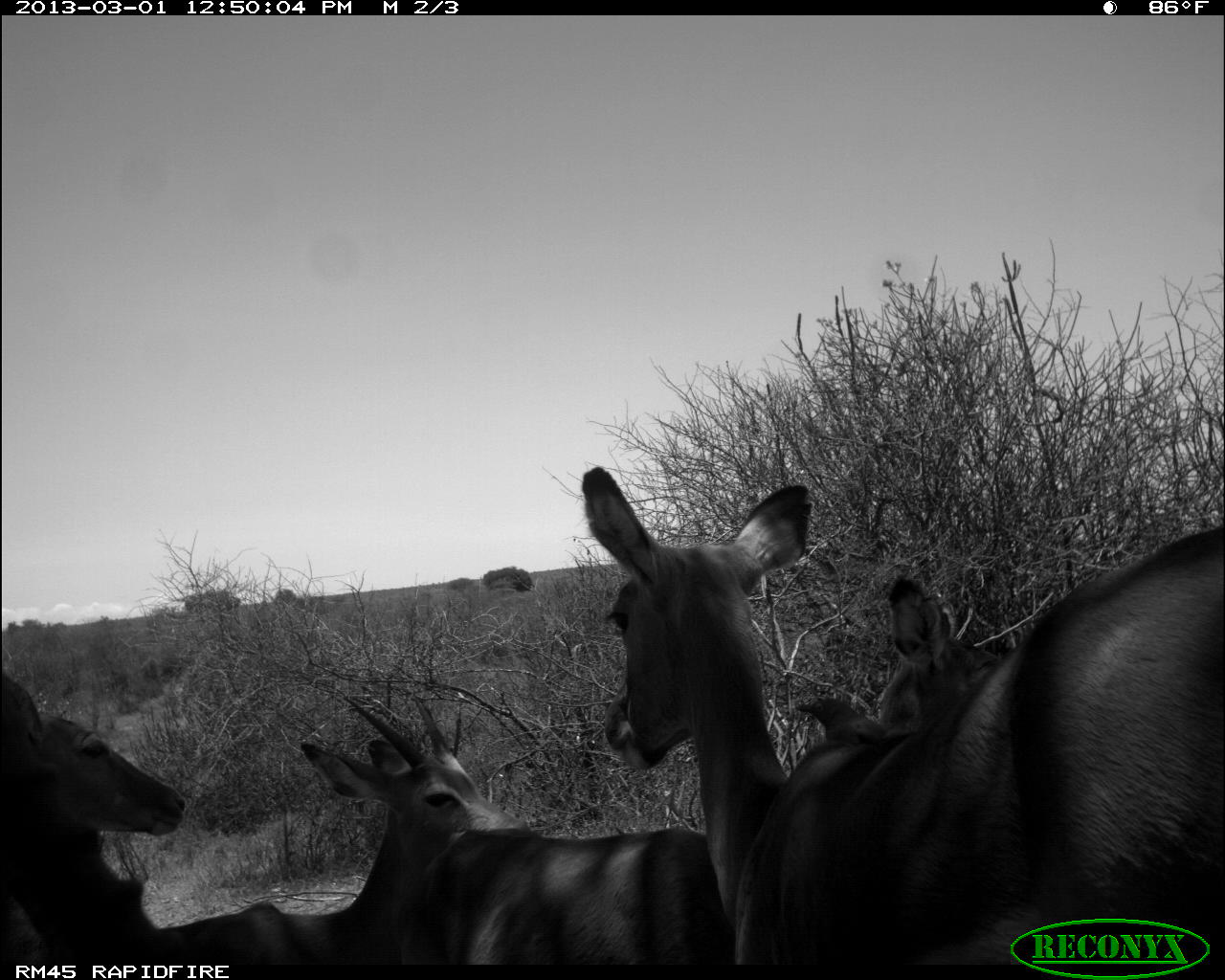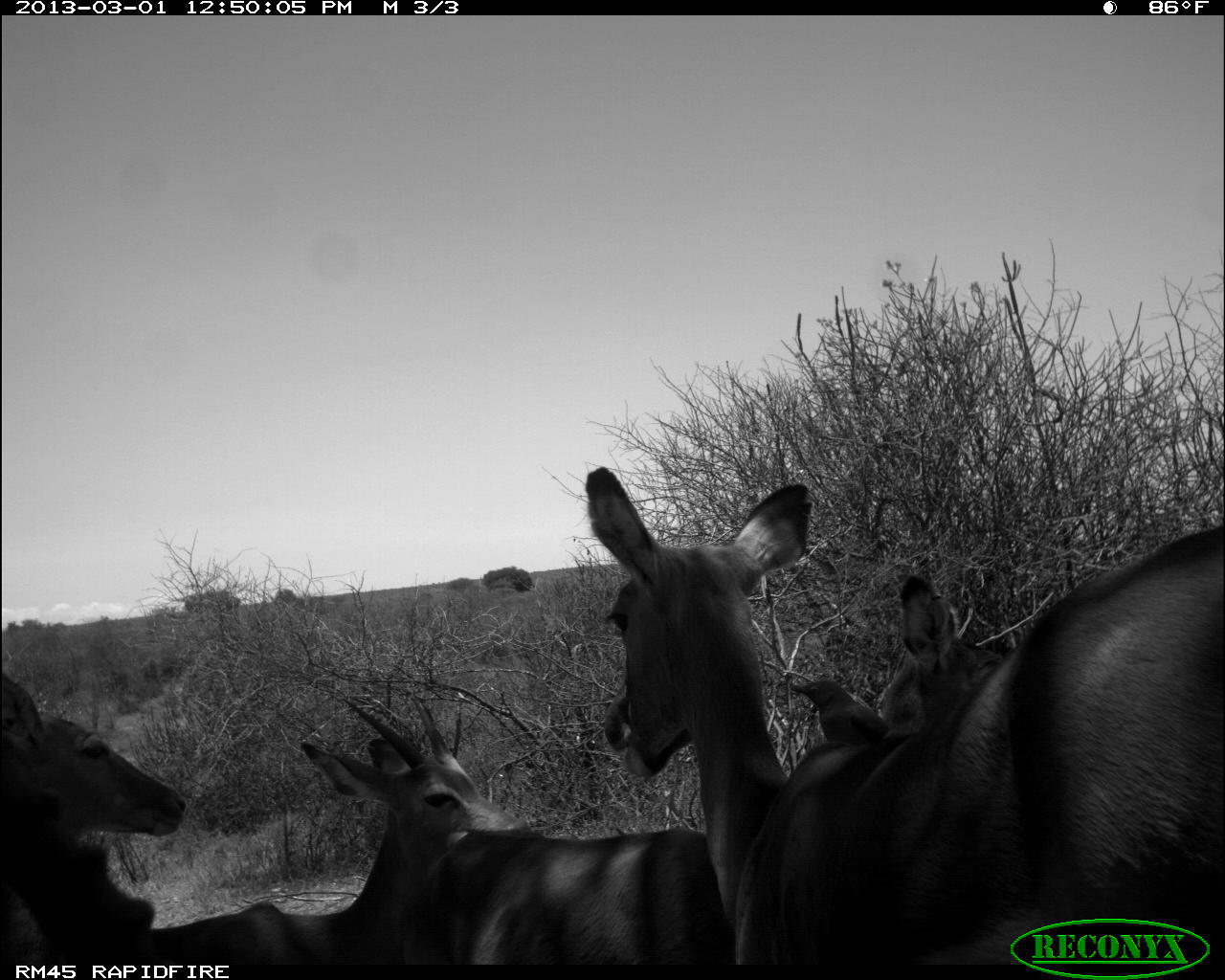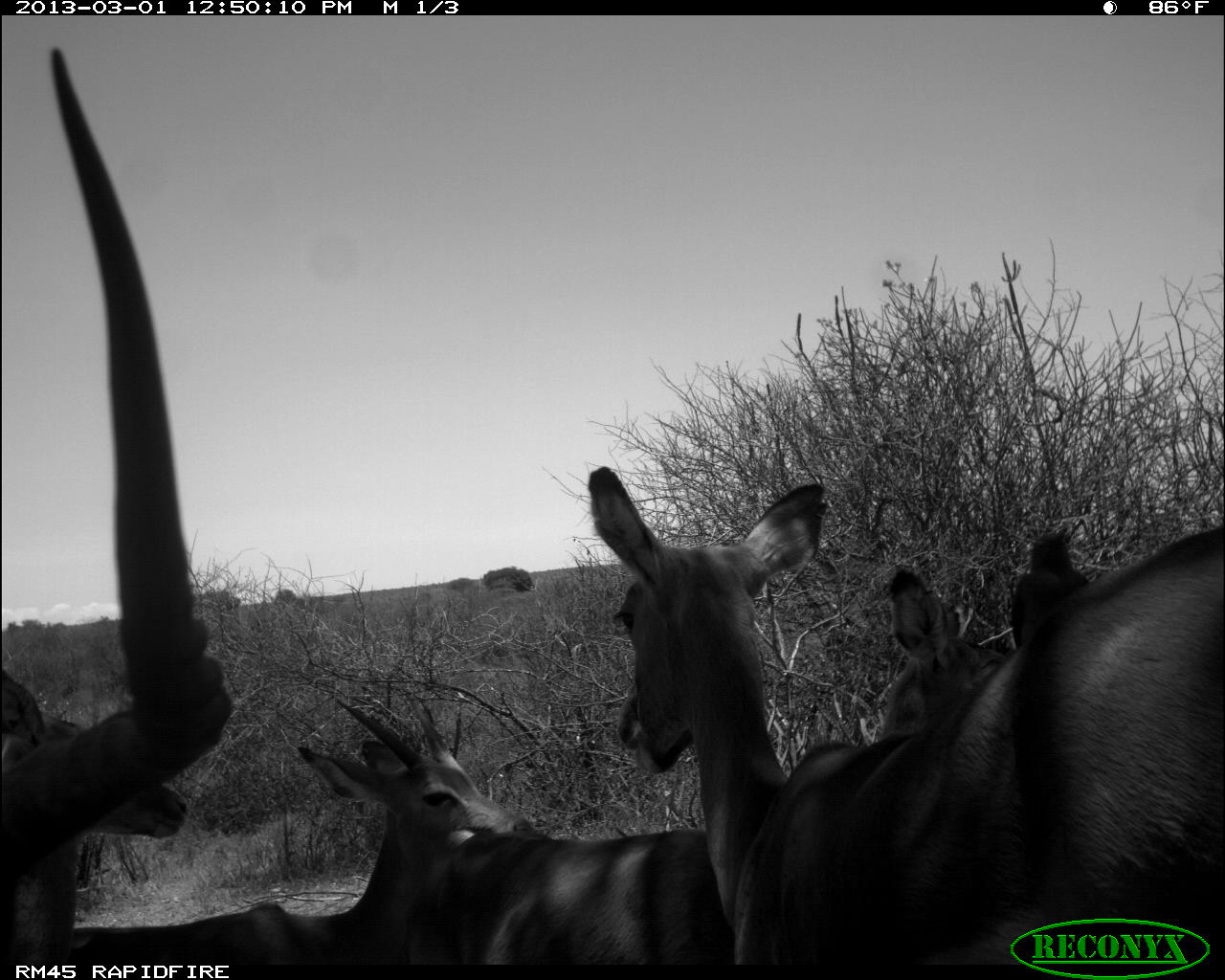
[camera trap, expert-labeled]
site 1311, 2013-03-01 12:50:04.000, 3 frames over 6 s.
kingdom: Animalia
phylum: Chordata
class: Mammalia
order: Artiodactyla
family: Bovidae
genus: Aepyceros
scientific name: Aepyceros melampus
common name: impala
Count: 5.